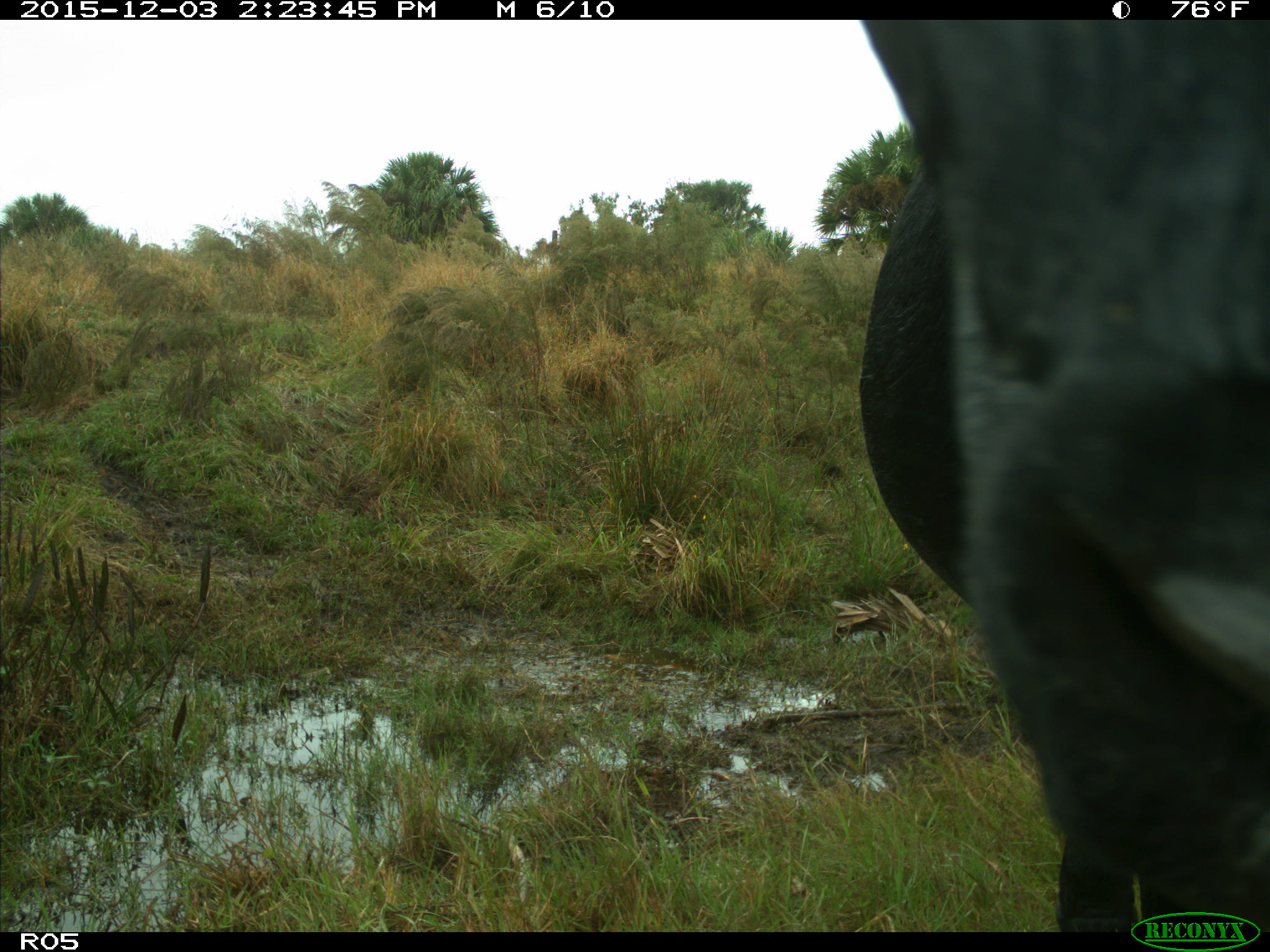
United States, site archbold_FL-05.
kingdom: Animalia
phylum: Chordata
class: Mammalia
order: Artiodactyla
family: Bovidae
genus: Bos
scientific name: Bos taurus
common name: domestic cow